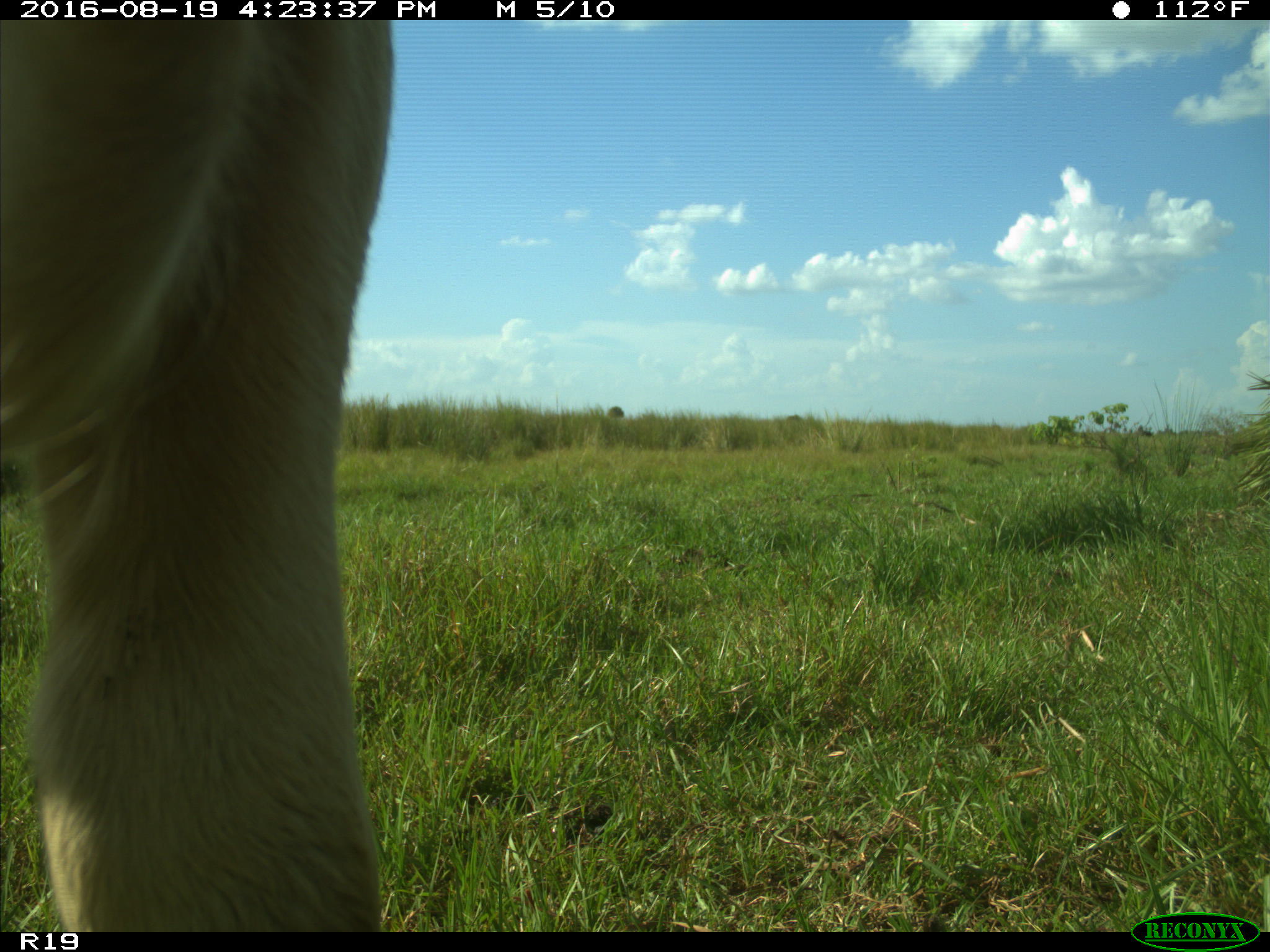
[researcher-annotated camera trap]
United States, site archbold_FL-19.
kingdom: Animalia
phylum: Chordata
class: Mammalia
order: Artiodactyla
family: Bovidae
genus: Bos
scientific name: Bos taurus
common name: domestic cow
Bos taurus (domestic cow).